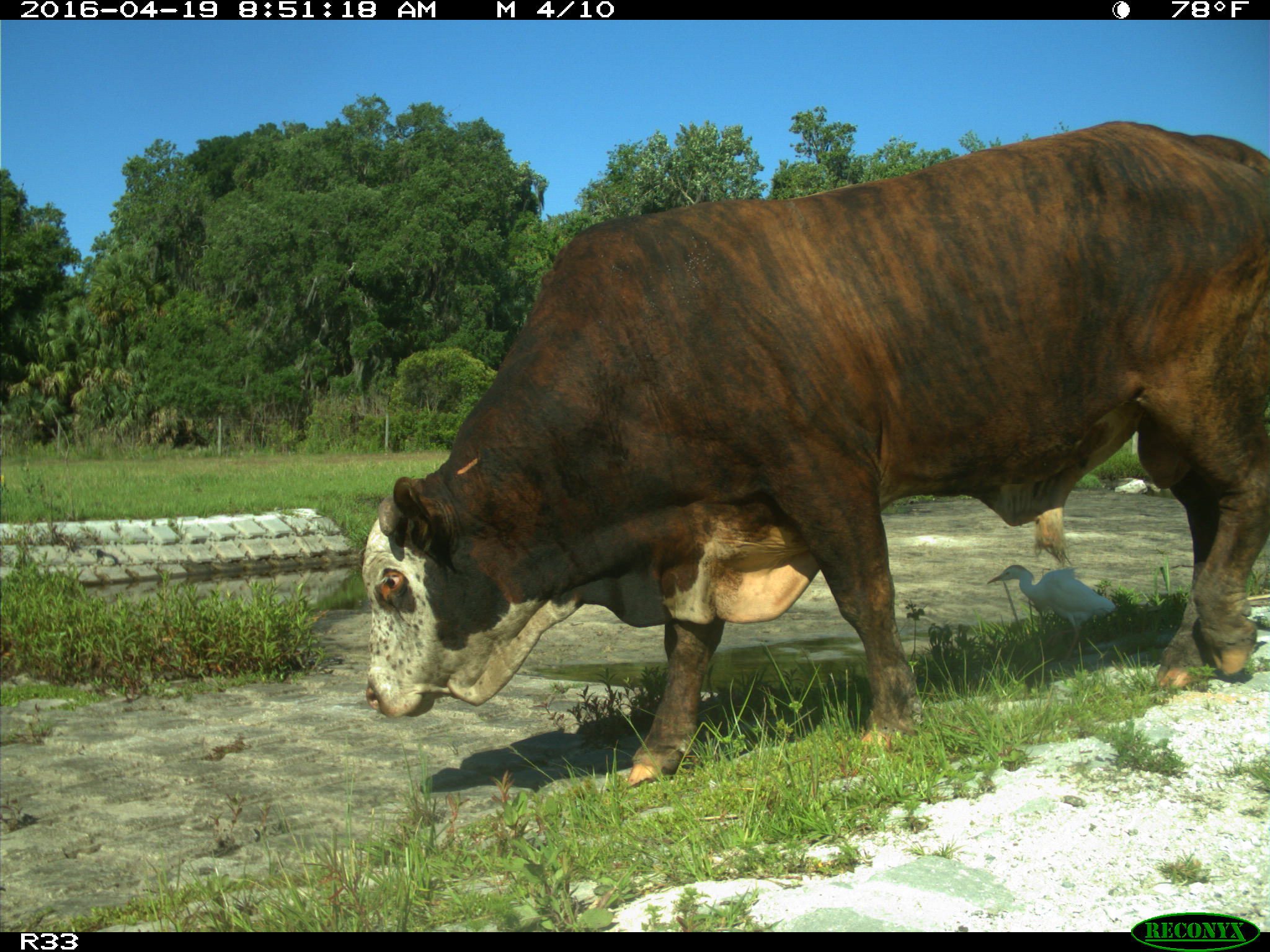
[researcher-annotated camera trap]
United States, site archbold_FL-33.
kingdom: Animalia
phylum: Chordata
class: Mammalia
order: Artiodactyla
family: Bovidae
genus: Bos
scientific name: Bos taurus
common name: domestic cow